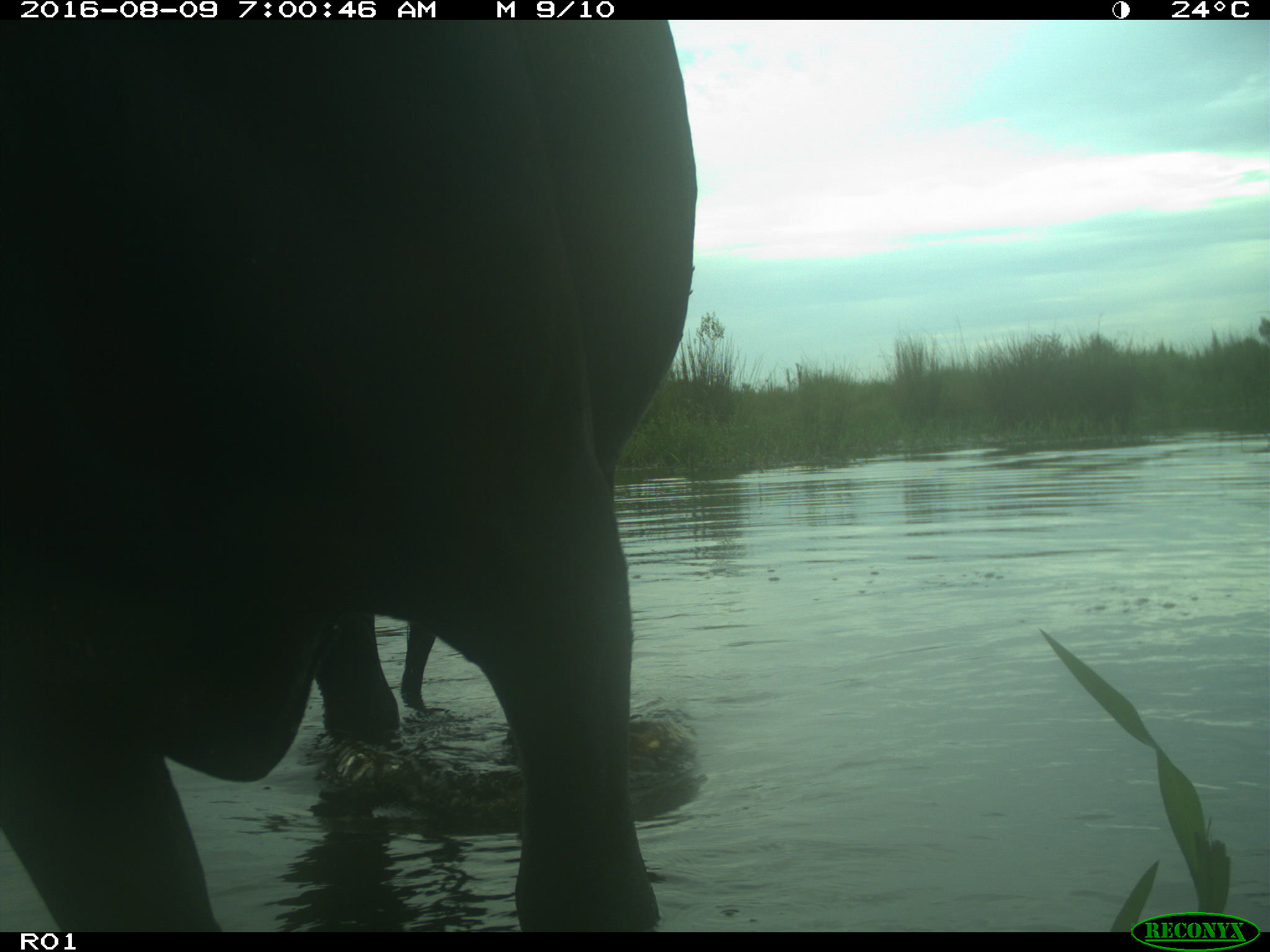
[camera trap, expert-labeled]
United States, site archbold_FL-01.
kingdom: Animalia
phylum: Chordata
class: Mammalia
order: Artiodactyla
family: Bovidae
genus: Bos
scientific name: Bos taurus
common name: domestic cow